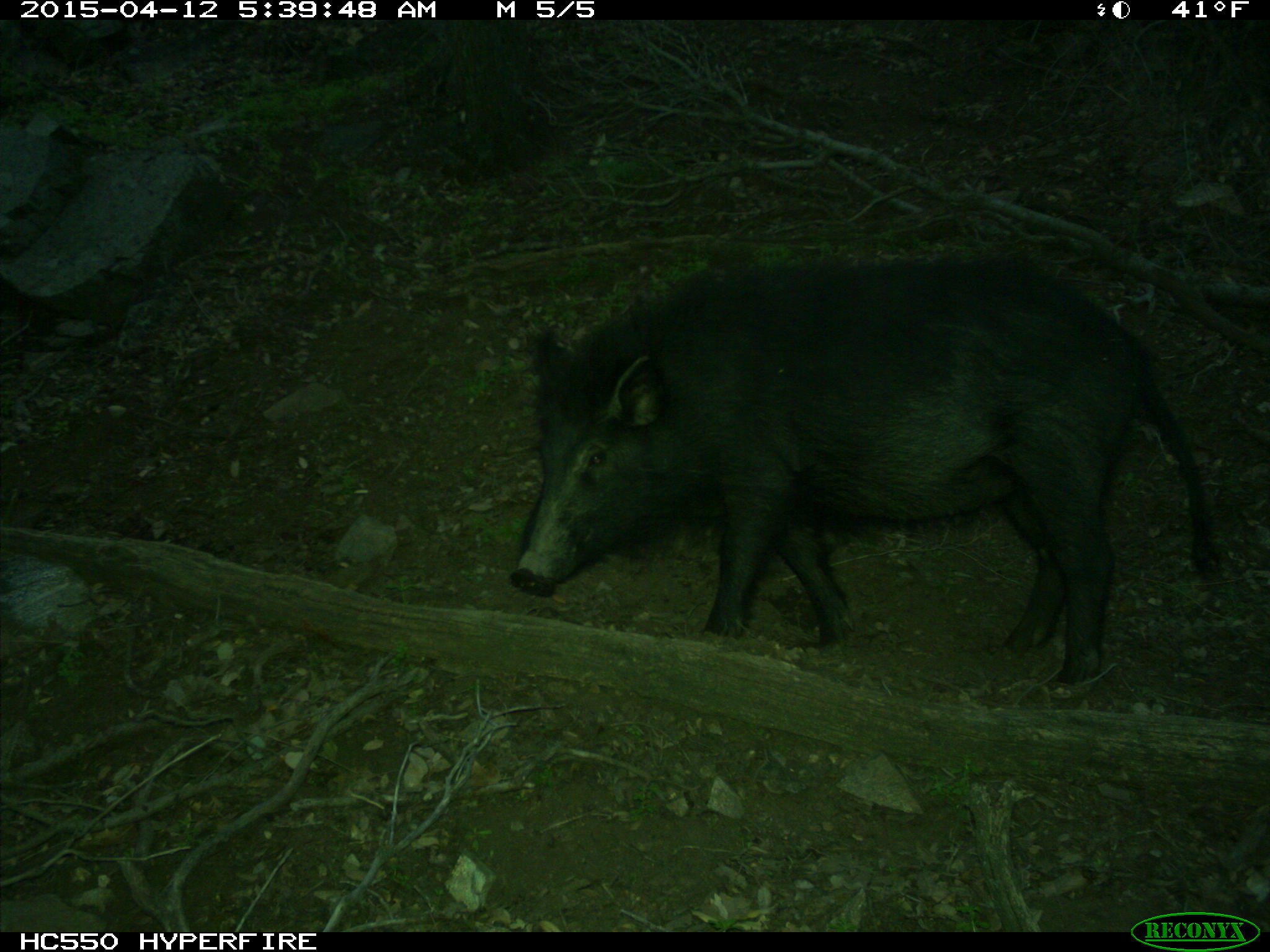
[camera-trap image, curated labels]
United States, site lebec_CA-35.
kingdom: Animalia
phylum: Chordata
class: Mammalia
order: Artiodactyla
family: Suidae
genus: Sus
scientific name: Sus scrofa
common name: wild boar